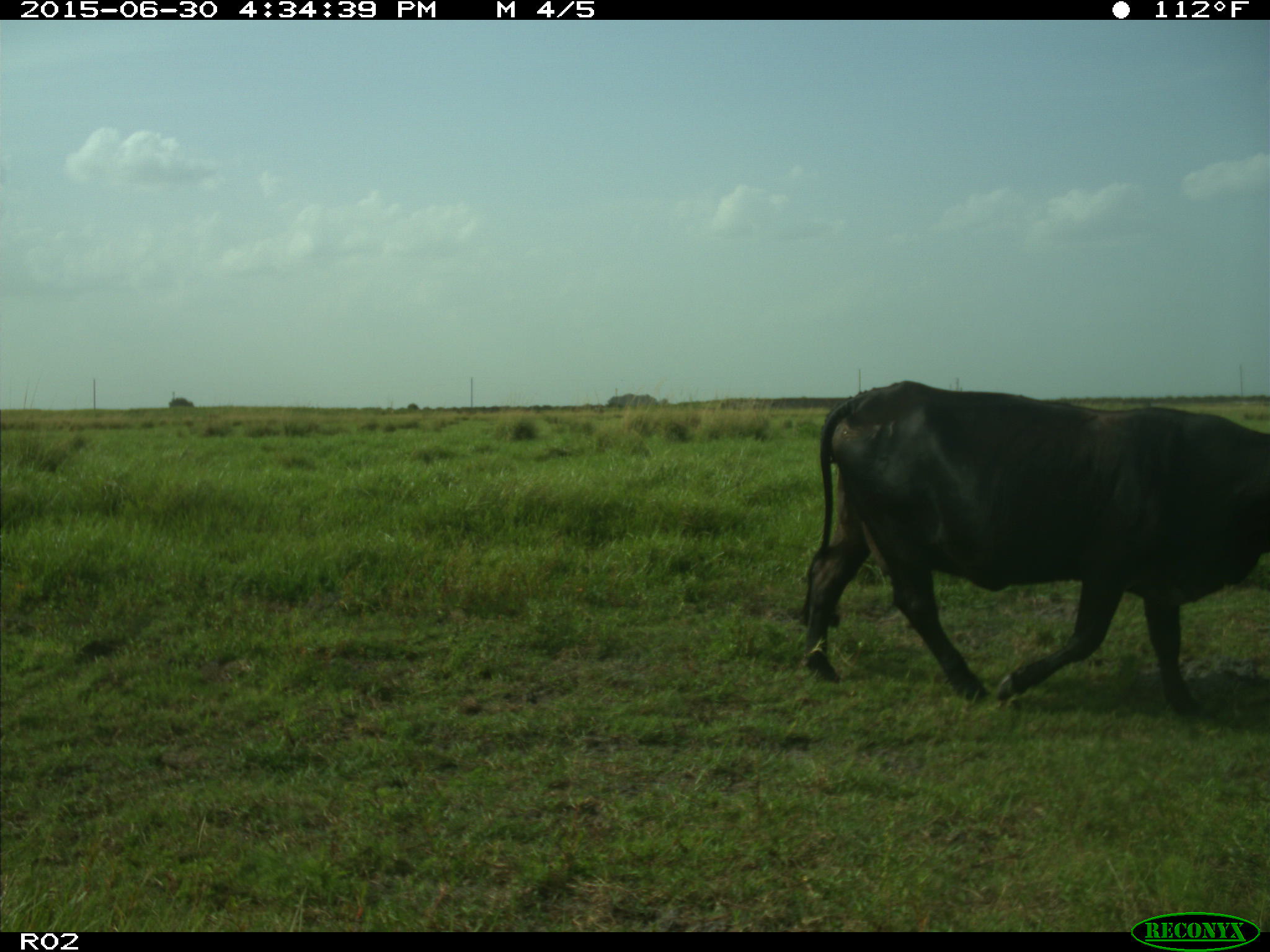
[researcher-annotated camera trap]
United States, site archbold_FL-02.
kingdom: Animalia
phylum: Chordata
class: Mammalia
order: Artiodactyla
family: Bovidae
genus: Bos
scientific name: Bos taurus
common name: domestic cow